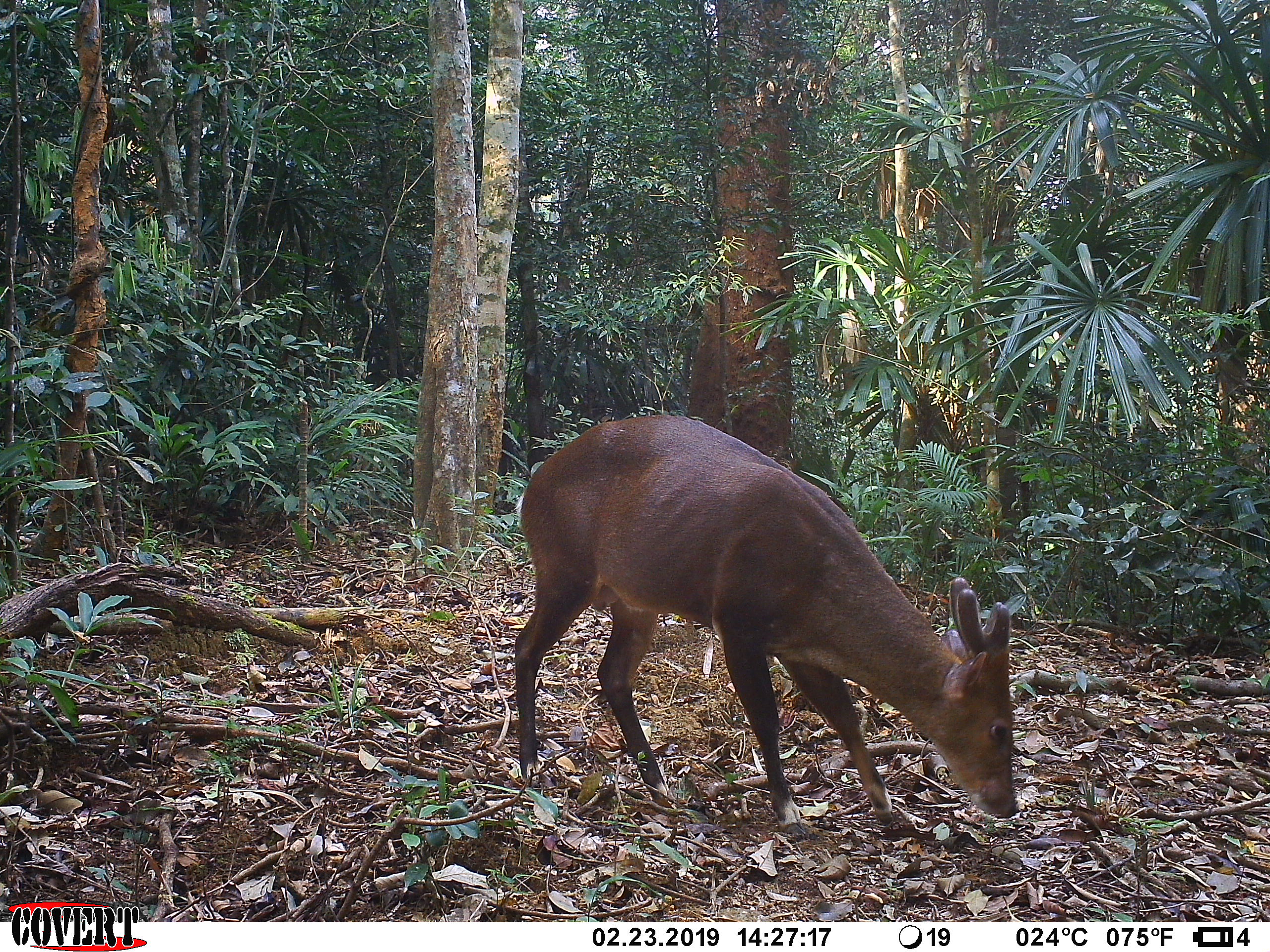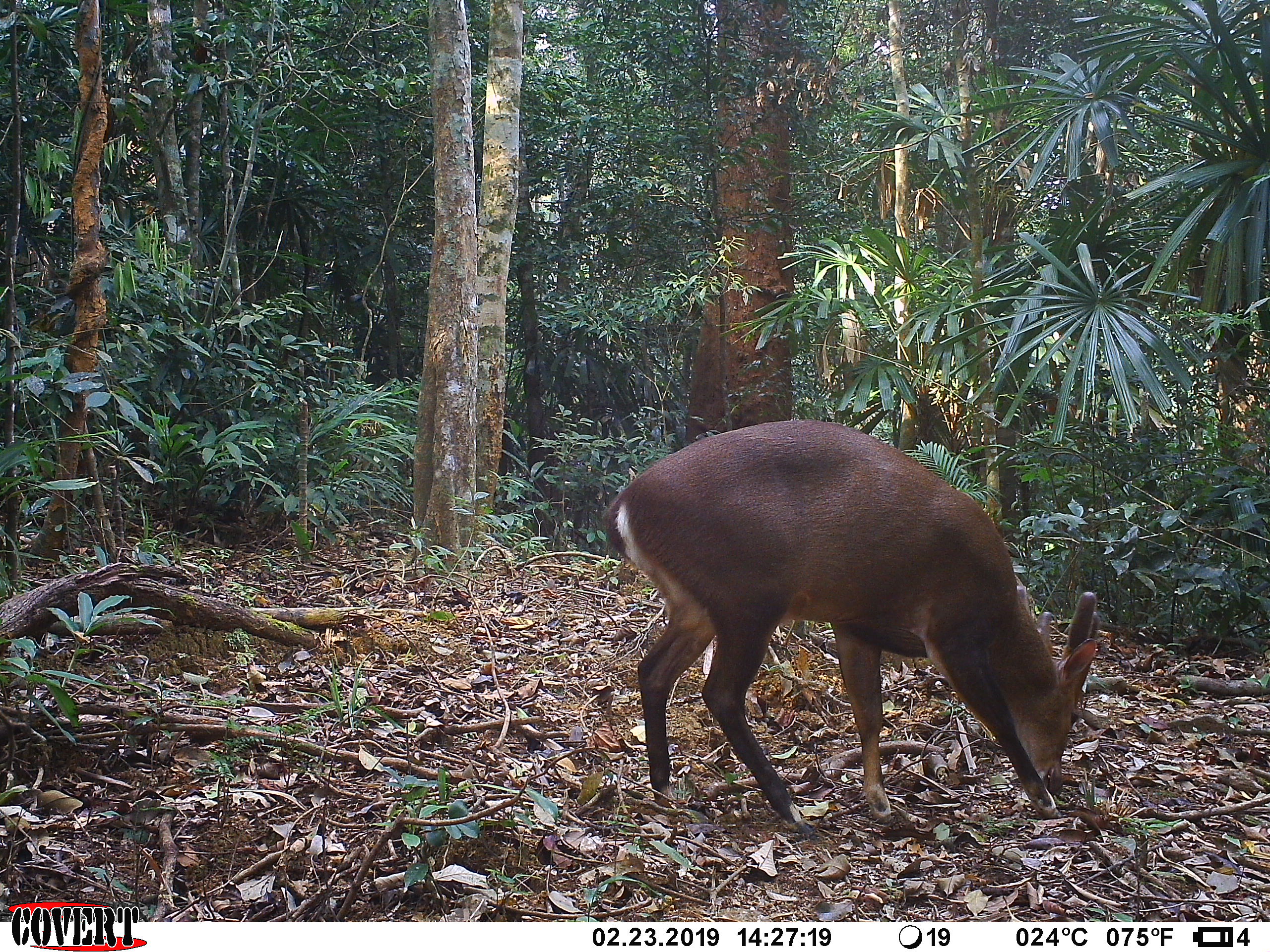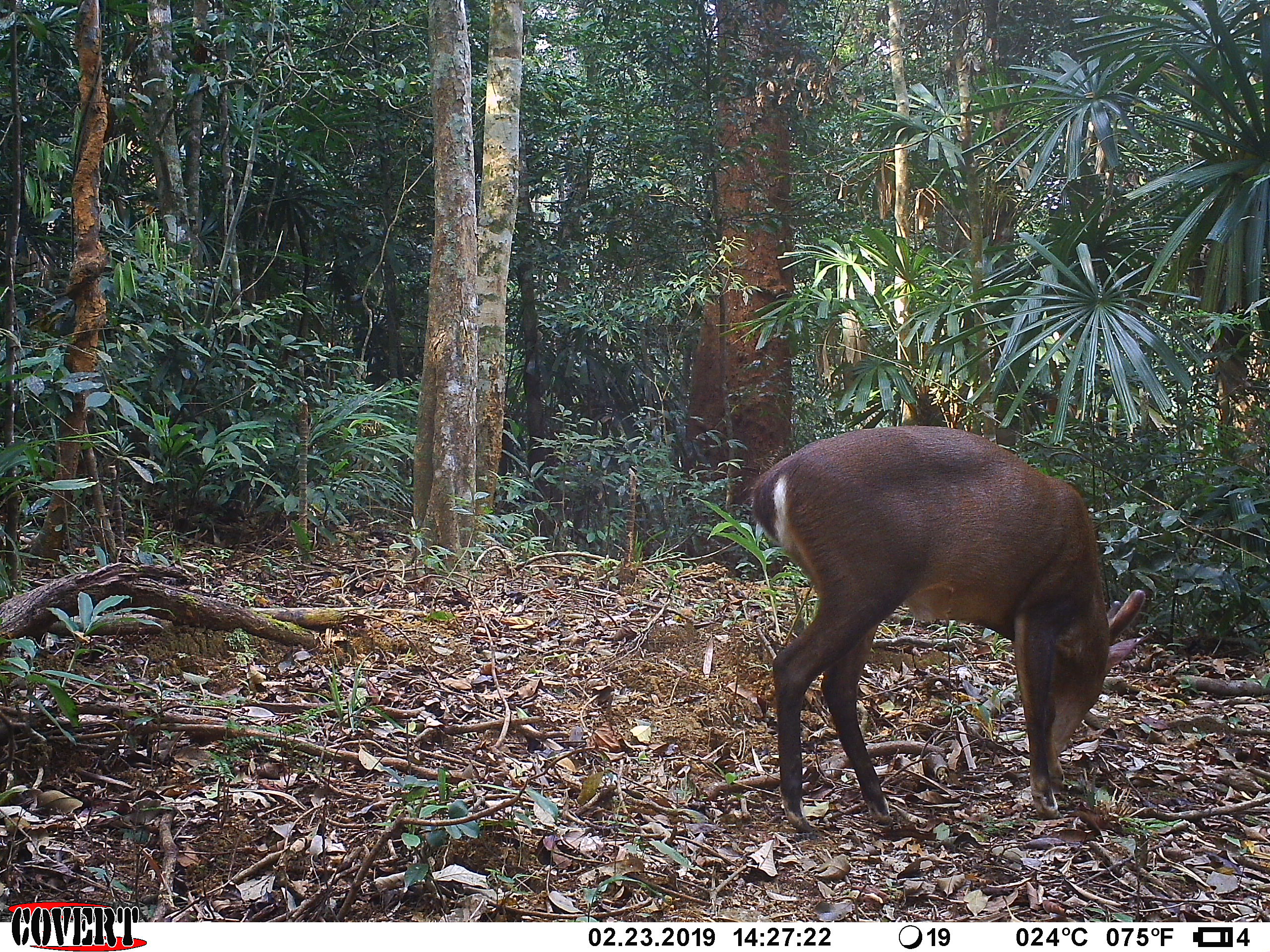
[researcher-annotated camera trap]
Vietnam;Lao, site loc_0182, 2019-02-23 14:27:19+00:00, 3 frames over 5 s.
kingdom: Animalia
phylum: Chordata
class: Mammalia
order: Artiodactyla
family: Cervidae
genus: Muntiacus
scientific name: Muntiacus vuquangensis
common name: large-antlered muntjac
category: large antlered muntjac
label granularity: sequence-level